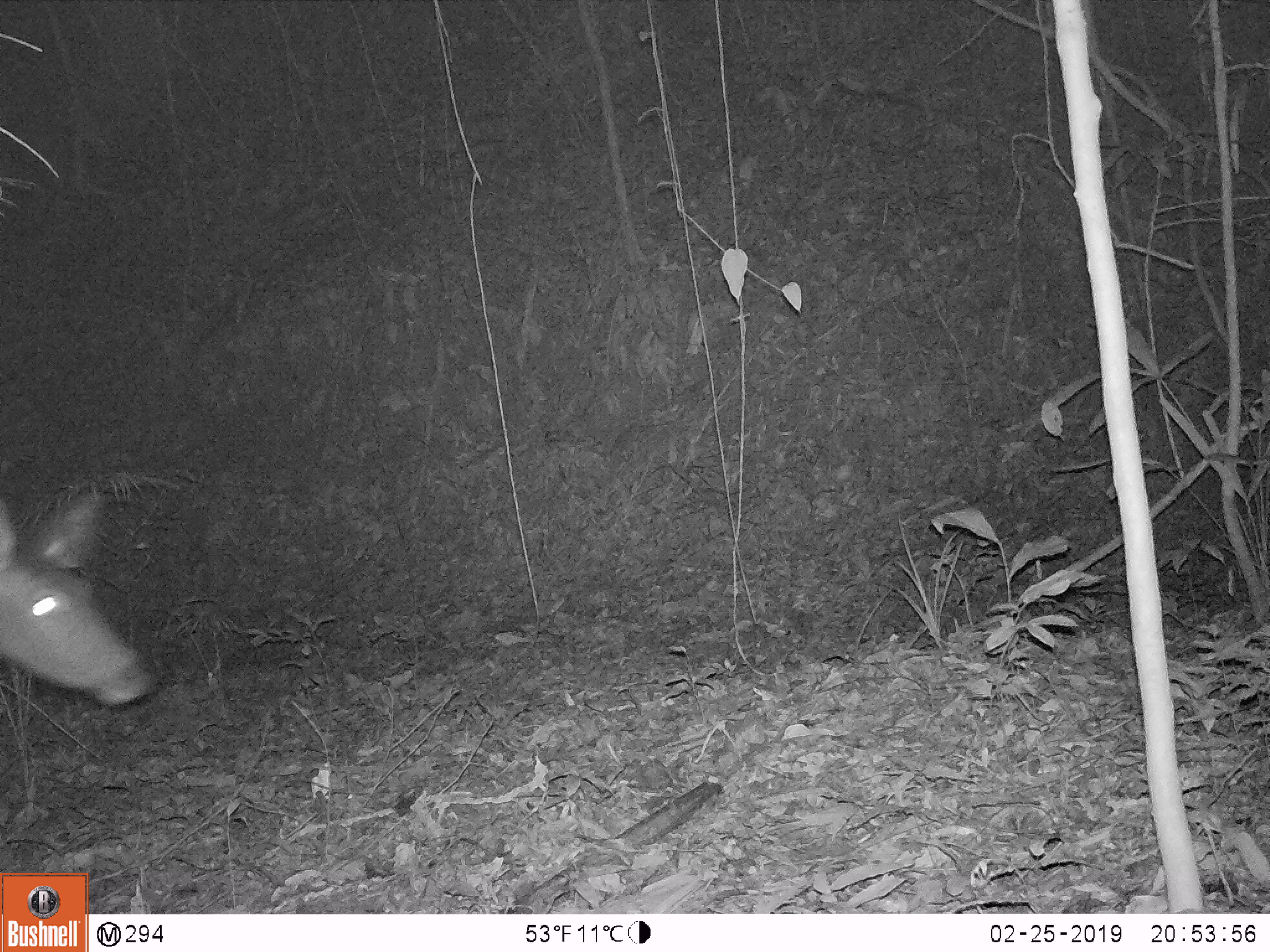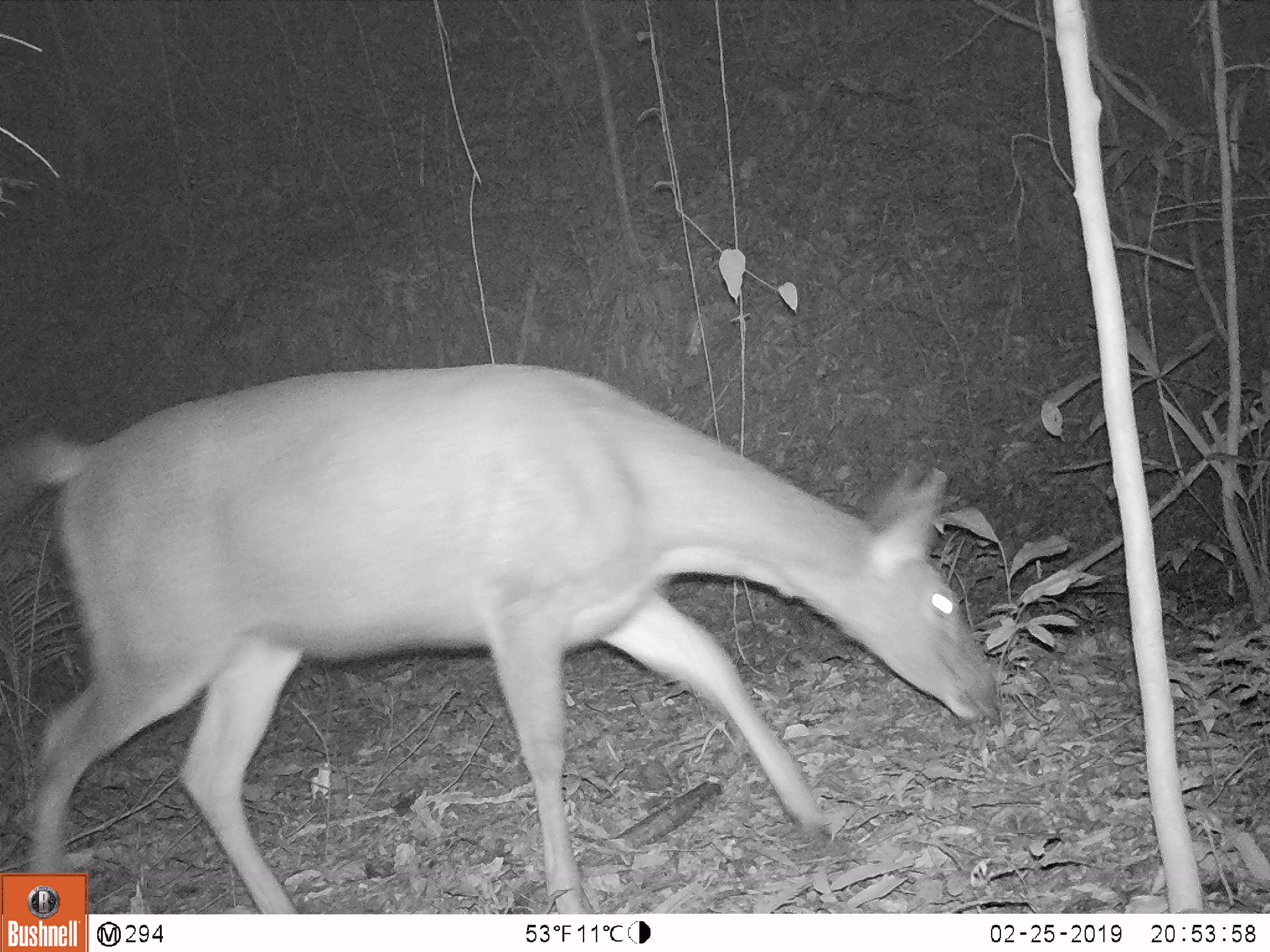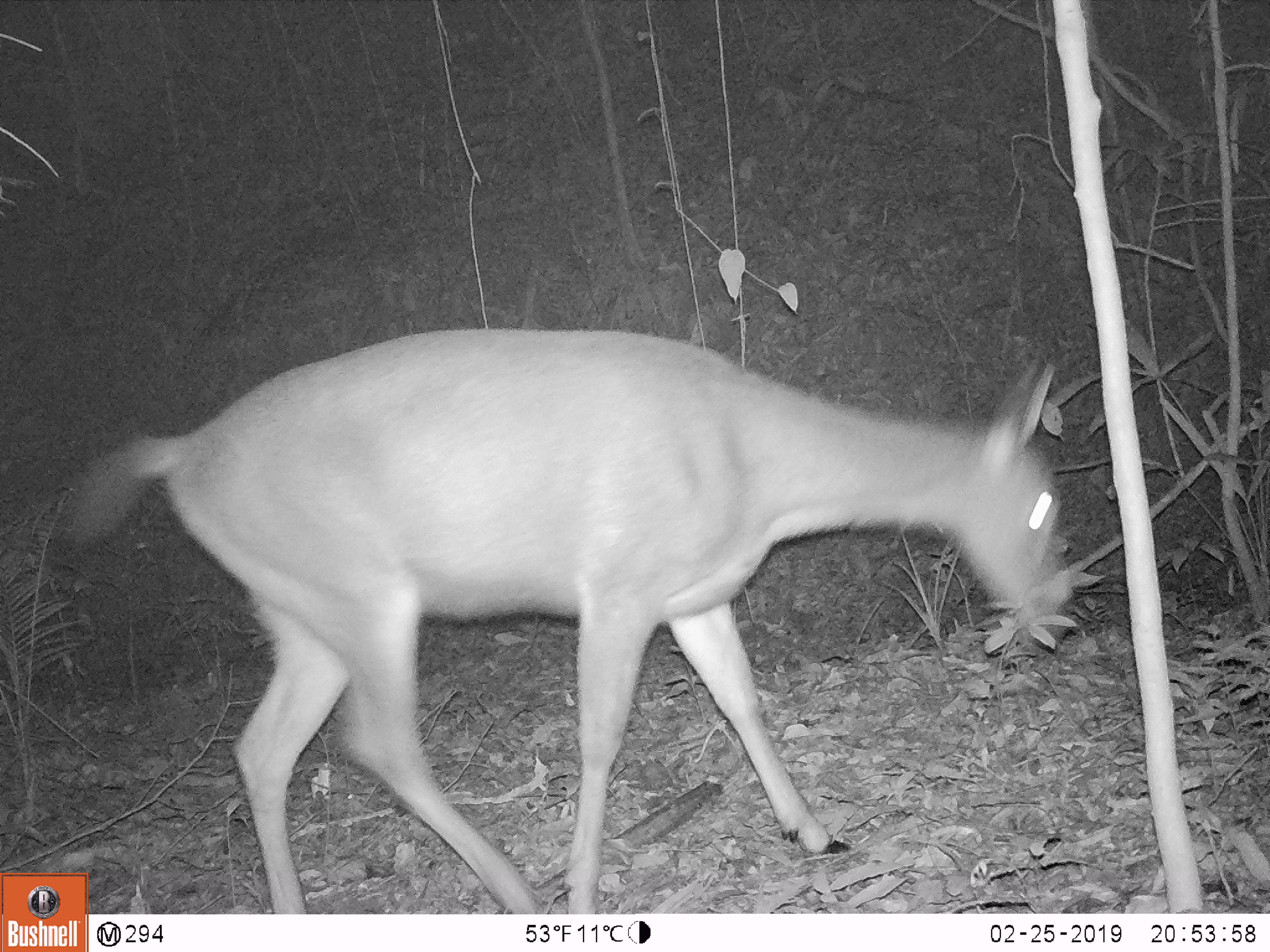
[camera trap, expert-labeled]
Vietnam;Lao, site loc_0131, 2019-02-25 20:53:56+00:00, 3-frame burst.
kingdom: Animalia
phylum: Chordata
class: Mammalia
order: Artiodactyla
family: Cervidae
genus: Rusa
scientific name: Rusa unicolor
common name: sambar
Sambar (Rusa unicolor). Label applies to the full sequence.